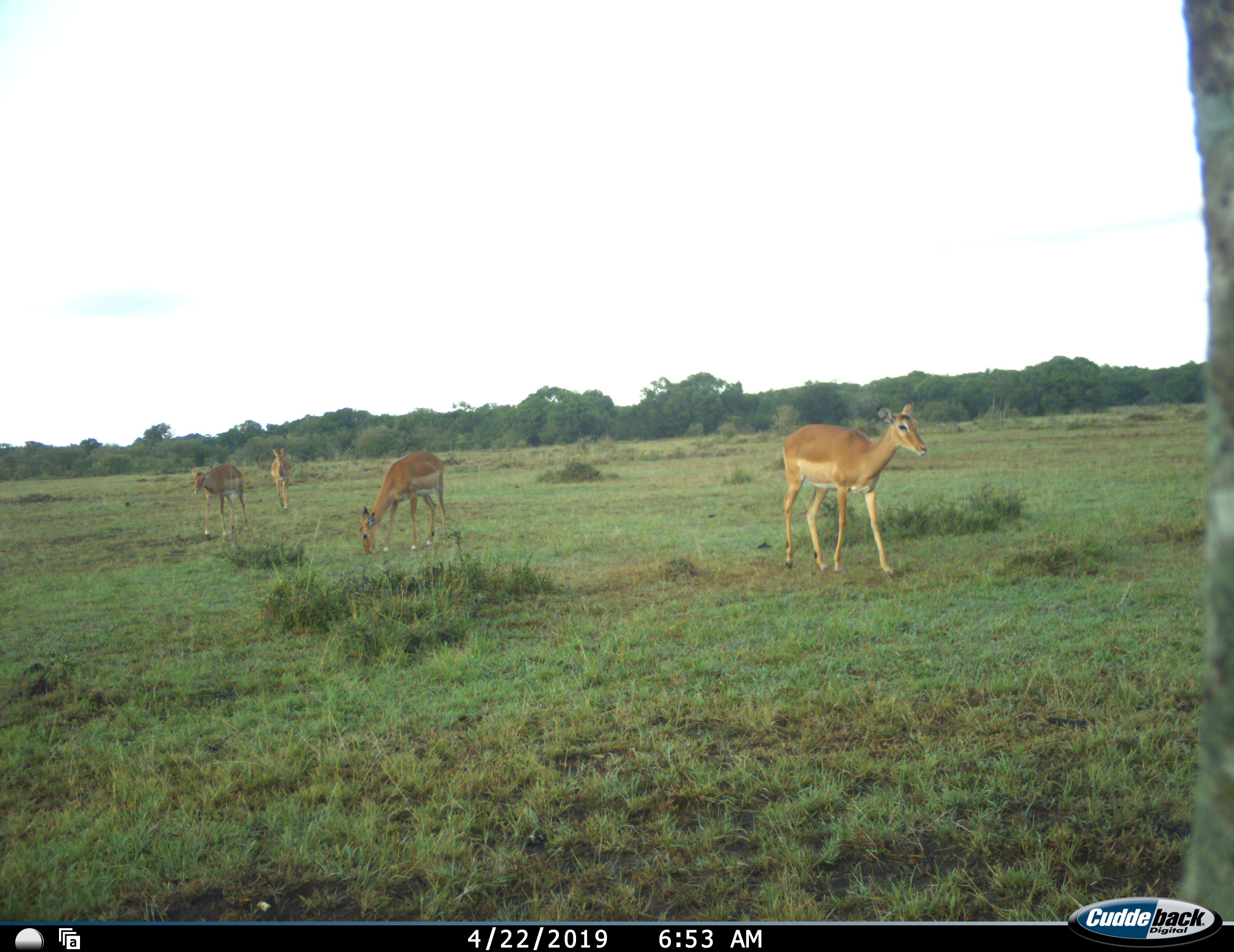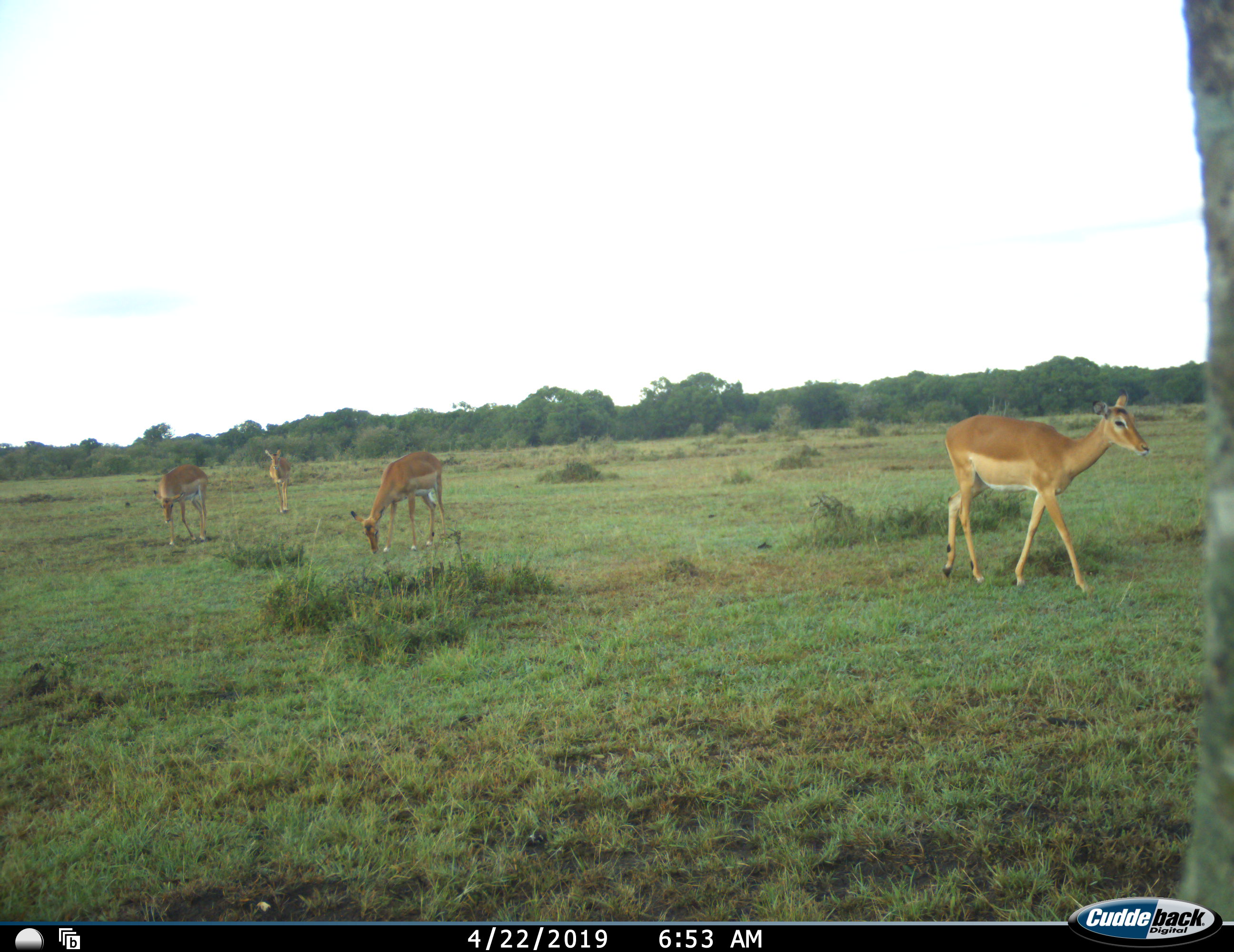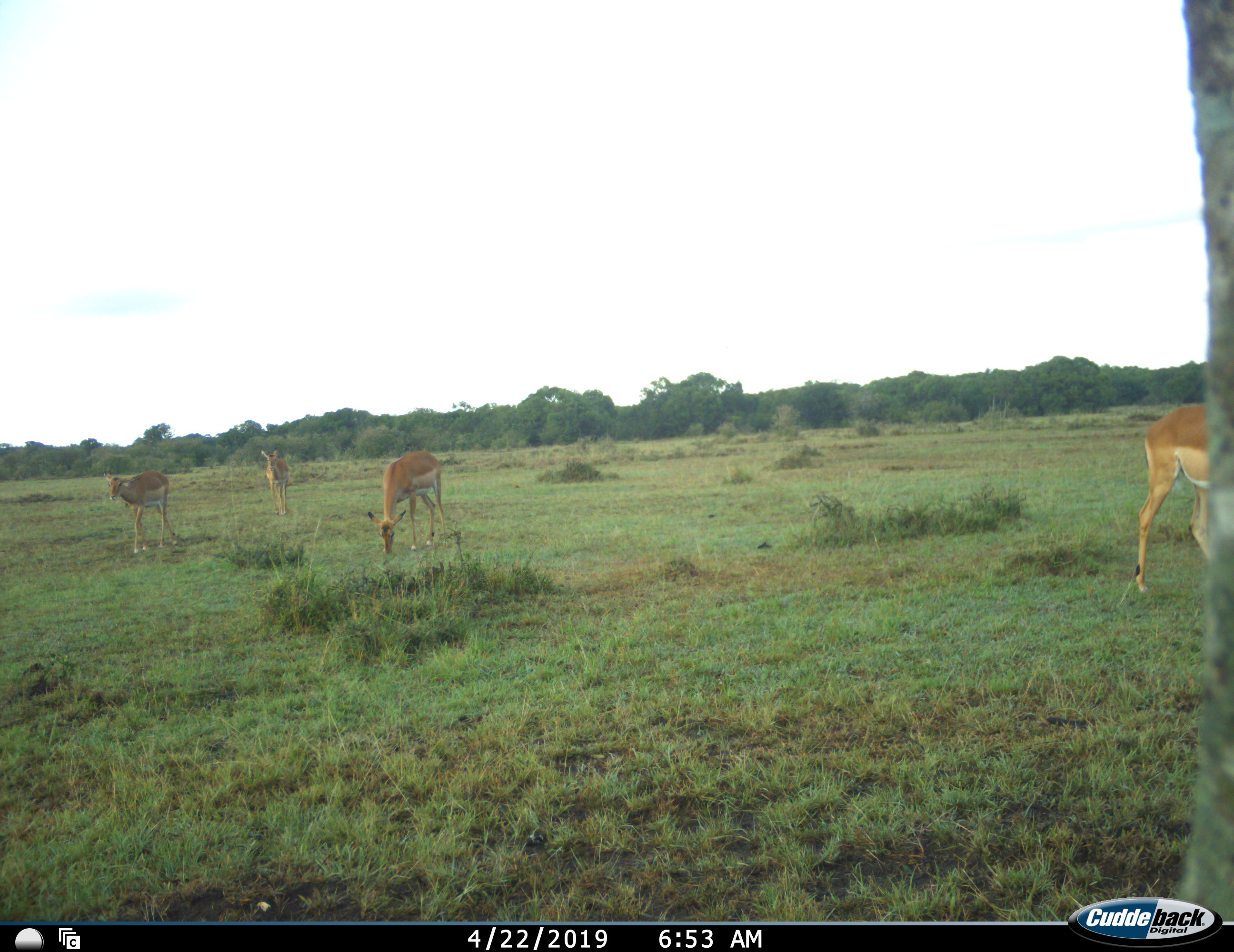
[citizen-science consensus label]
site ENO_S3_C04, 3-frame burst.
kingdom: Animalia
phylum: Chordata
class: Mammalia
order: Artiodactyla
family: Bovidae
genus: Aepyceros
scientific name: Aepyceros melampus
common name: impala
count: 4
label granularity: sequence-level